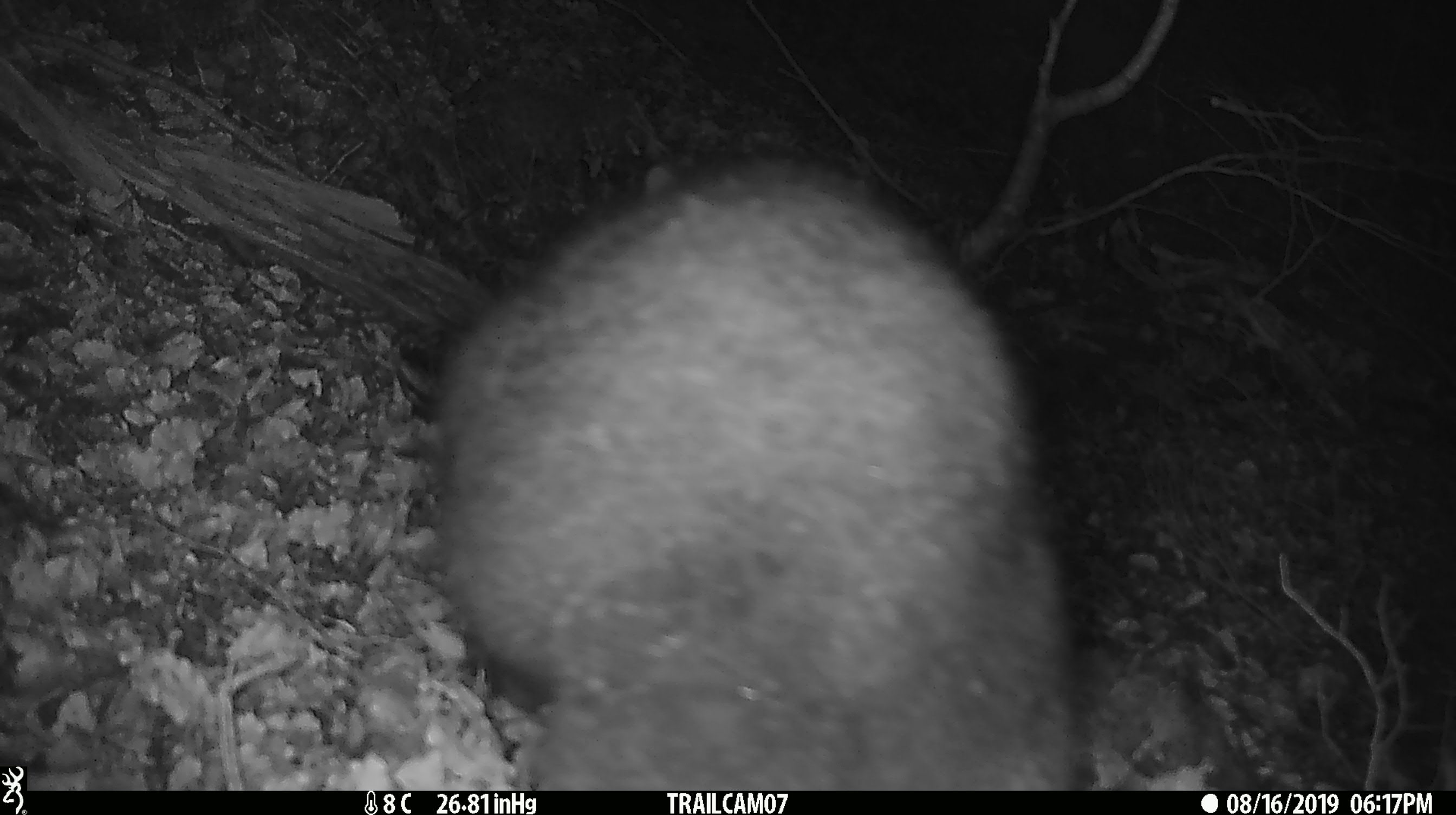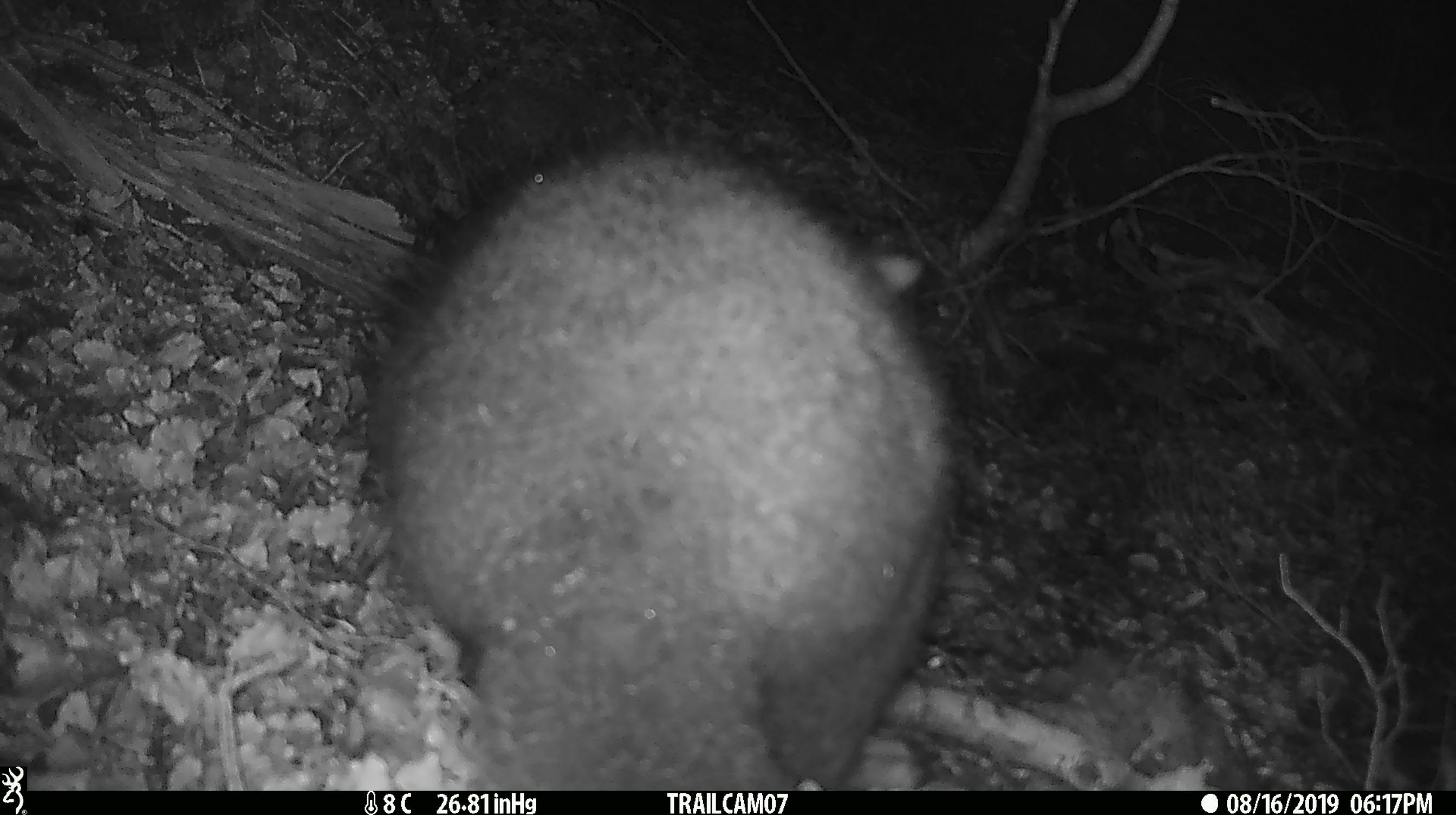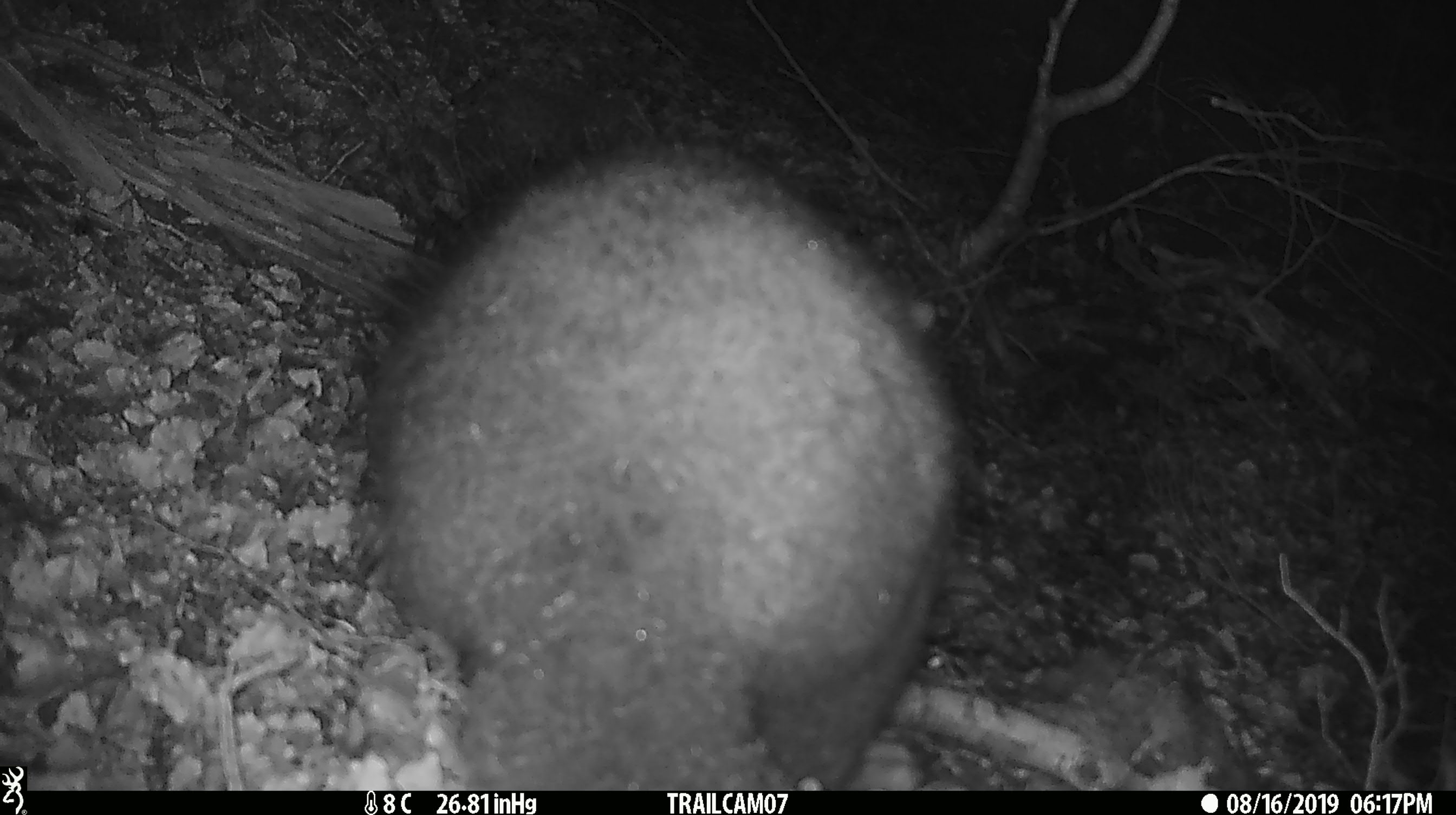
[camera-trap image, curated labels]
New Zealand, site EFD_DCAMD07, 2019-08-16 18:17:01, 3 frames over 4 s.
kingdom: Animalia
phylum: Chordata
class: Mammalia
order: Diprotodontia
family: Phalangeridae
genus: Trichosurus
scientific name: Trichosurus vulpecula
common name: common brushtail possum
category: possum